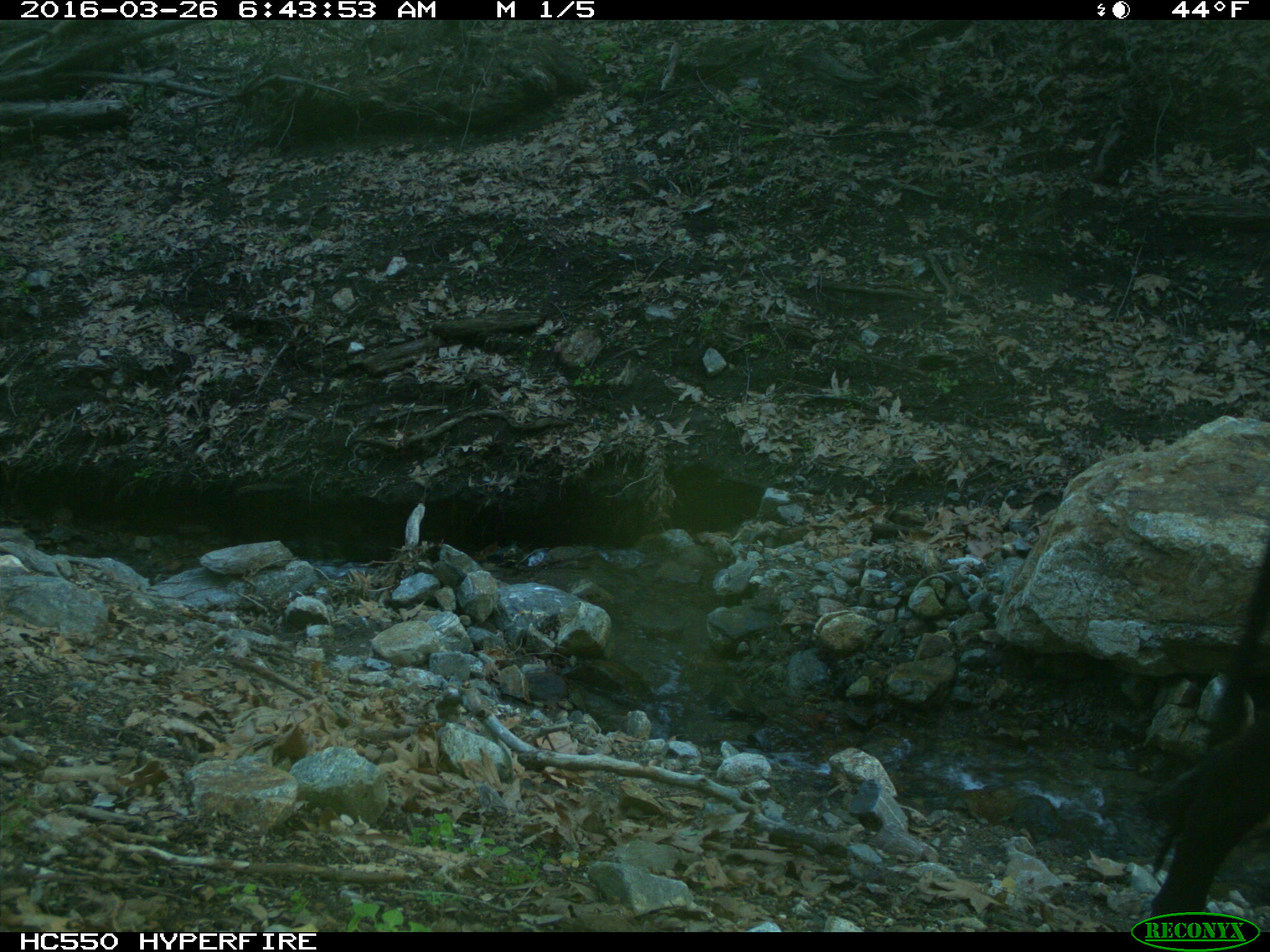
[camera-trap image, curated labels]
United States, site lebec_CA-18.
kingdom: Animalia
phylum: Chordata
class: Mammalia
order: Artiodactyla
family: Bovidae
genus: Bos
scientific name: Bos taurus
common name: domestic cow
Bos taurus (domestic cow).